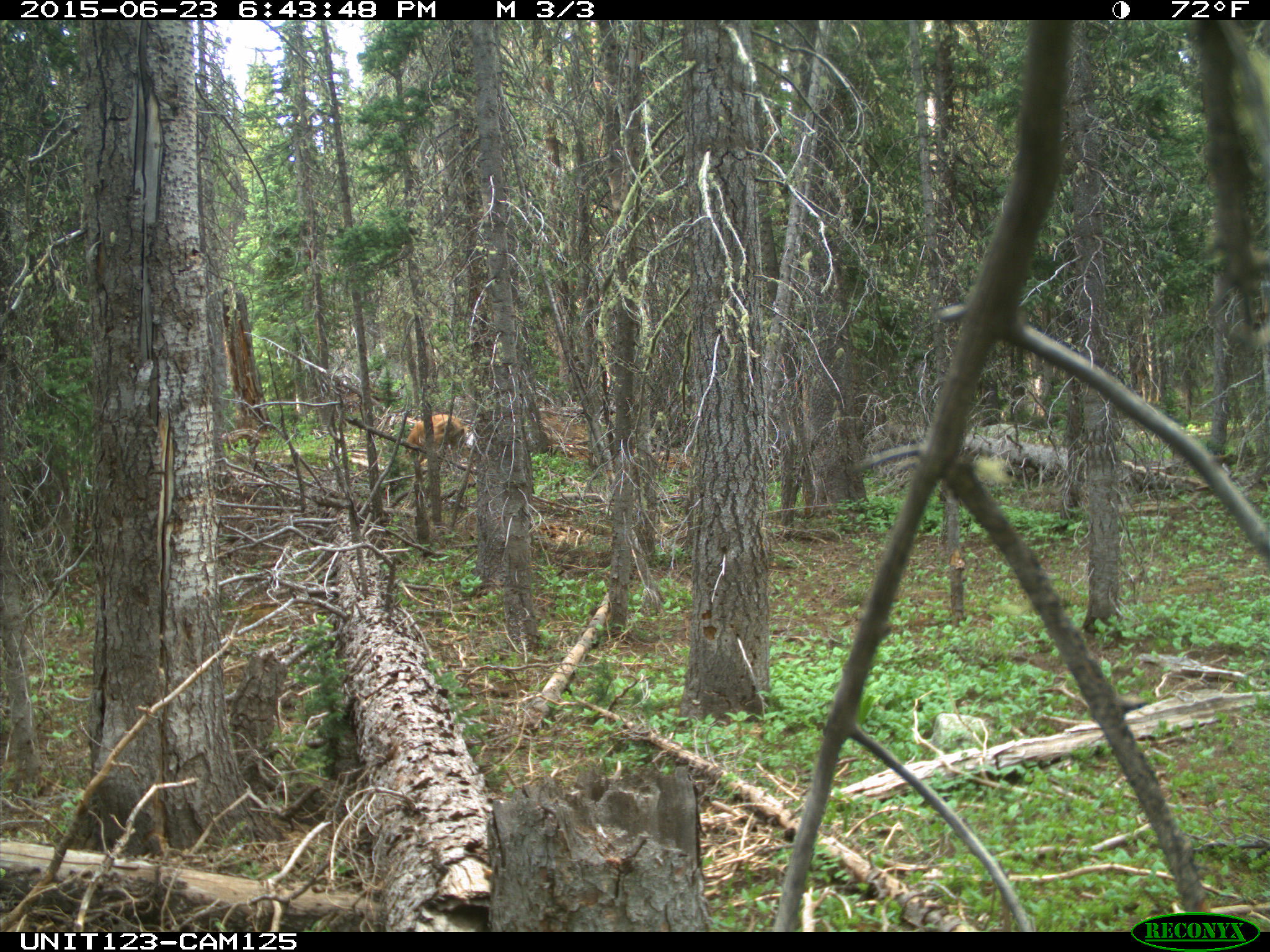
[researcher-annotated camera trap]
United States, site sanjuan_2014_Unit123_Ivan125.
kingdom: Animalia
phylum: Chordata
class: Mammalia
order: Artiodactyla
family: Cervidae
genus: Odocoileus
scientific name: Odocoileus hemionus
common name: mule deer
Odocoileus hemionus (mule deer).